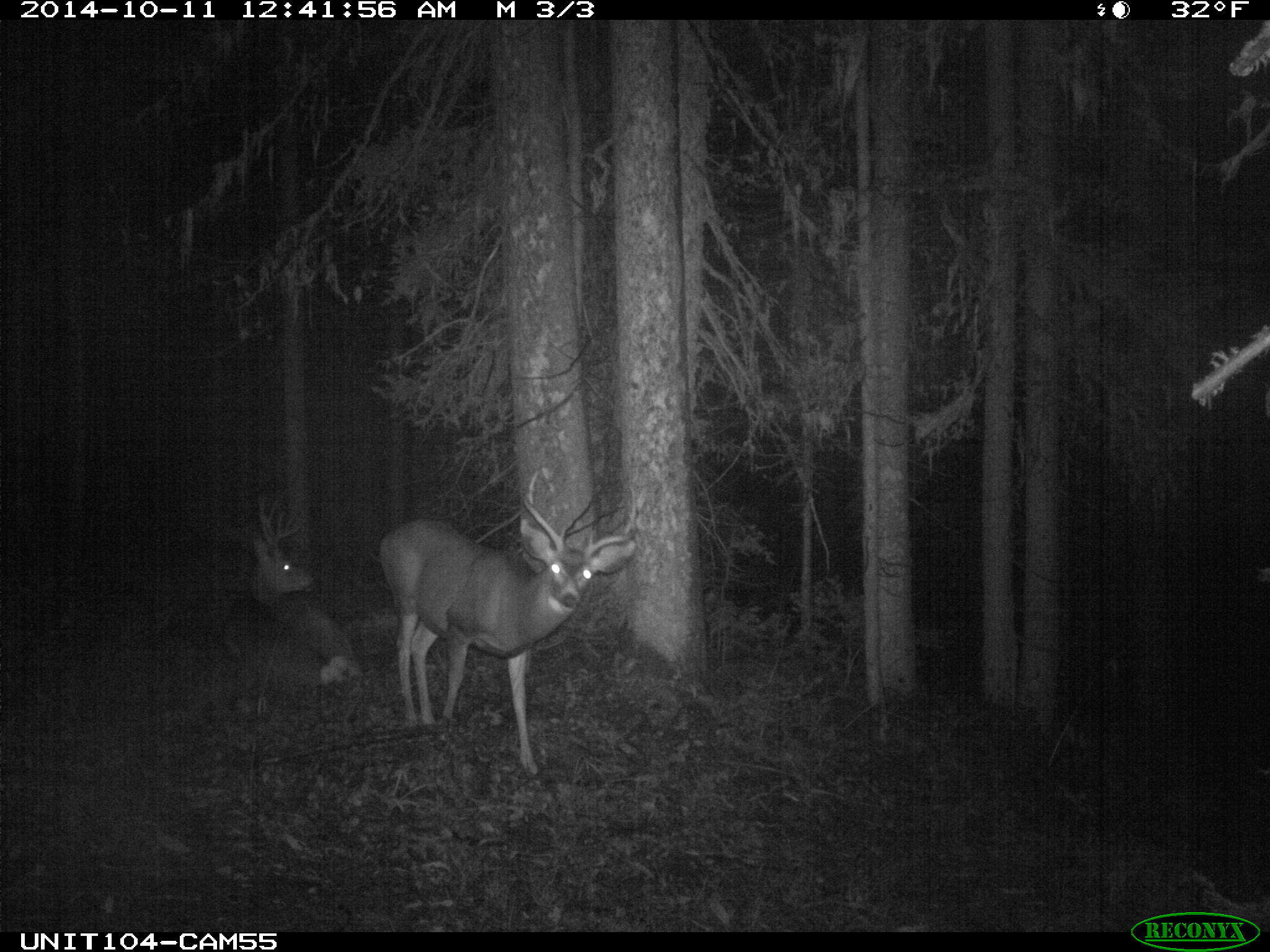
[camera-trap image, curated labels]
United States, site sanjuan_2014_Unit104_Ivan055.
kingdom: Animalia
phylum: Chordata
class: Mammalia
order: Artiodactyla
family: Cervidae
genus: Odocoileus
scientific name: Odocoileus hemionus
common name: mule deer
Odocoileus hemionus (mule deer).